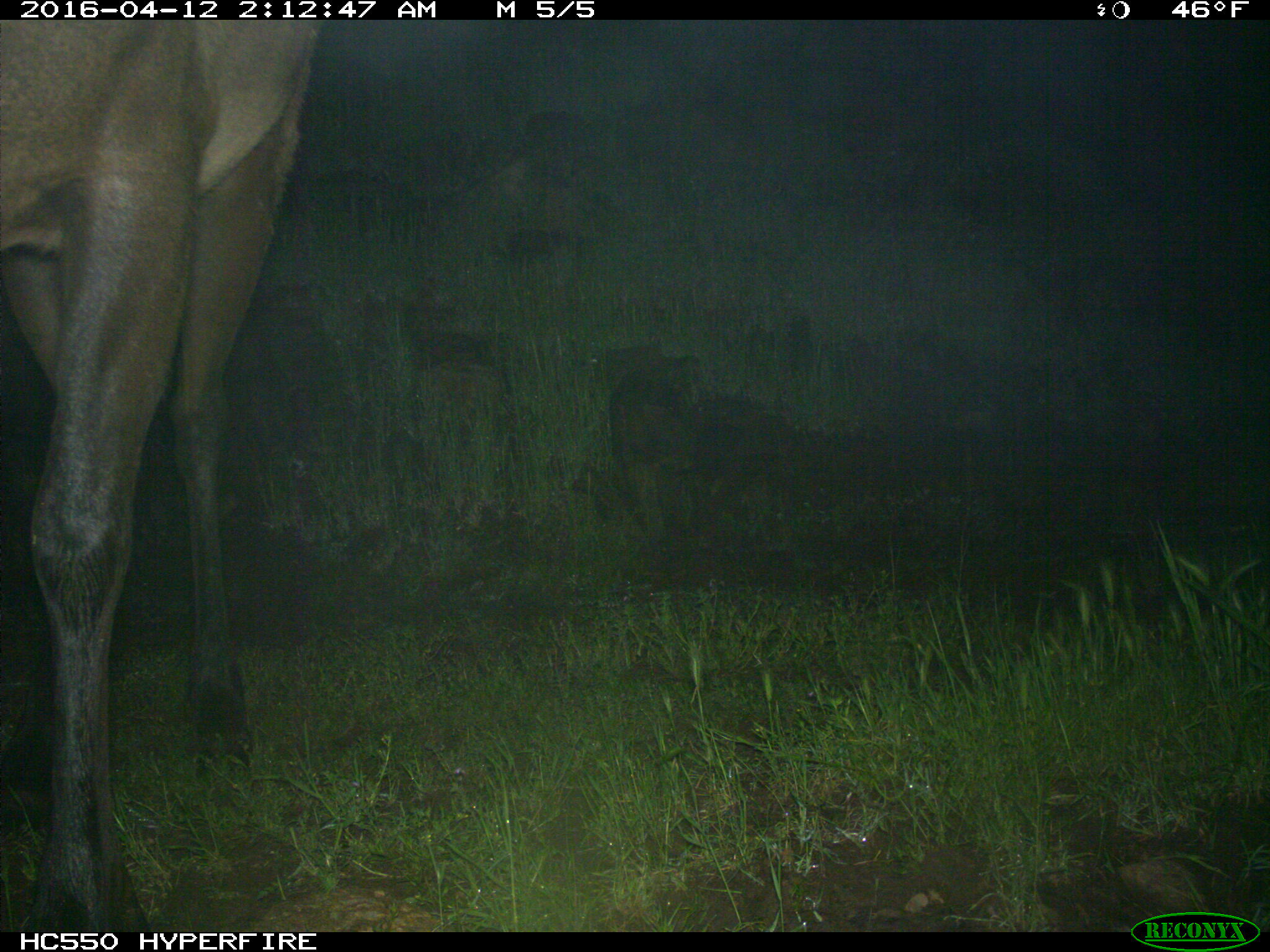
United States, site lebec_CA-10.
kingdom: Animalia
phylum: Chordata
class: Mammalia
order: Artiodactyla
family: Cervidae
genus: Cervus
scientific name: Cervus canadensis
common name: elk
Cervus canadensis (elk).